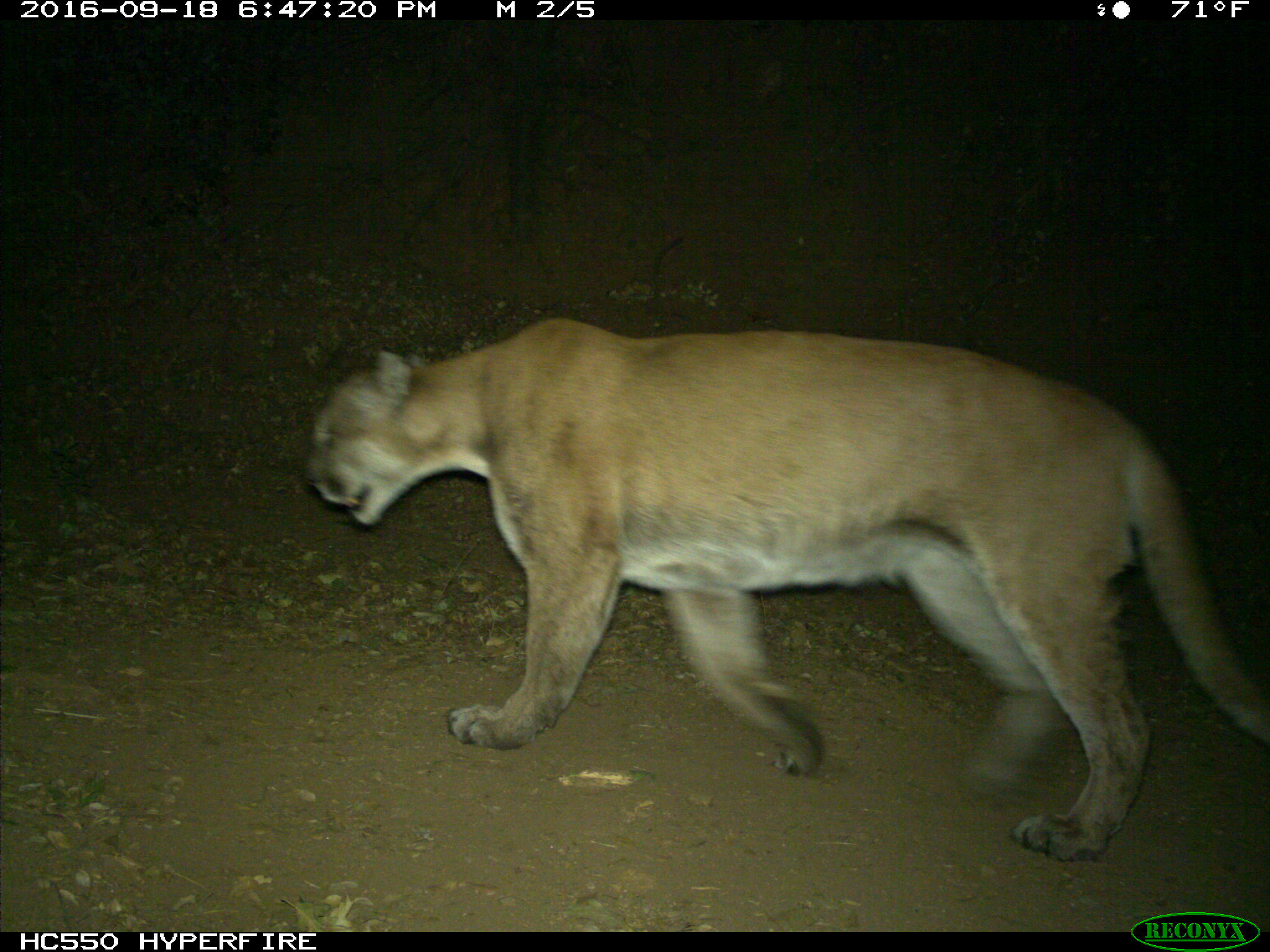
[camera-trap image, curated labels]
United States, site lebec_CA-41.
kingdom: Animalia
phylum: Chordata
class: Mammalia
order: Carnivora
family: Felidae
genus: Puma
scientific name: Puma concolor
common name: mountain lion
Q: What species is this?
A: Puma concolor (mountain lion).